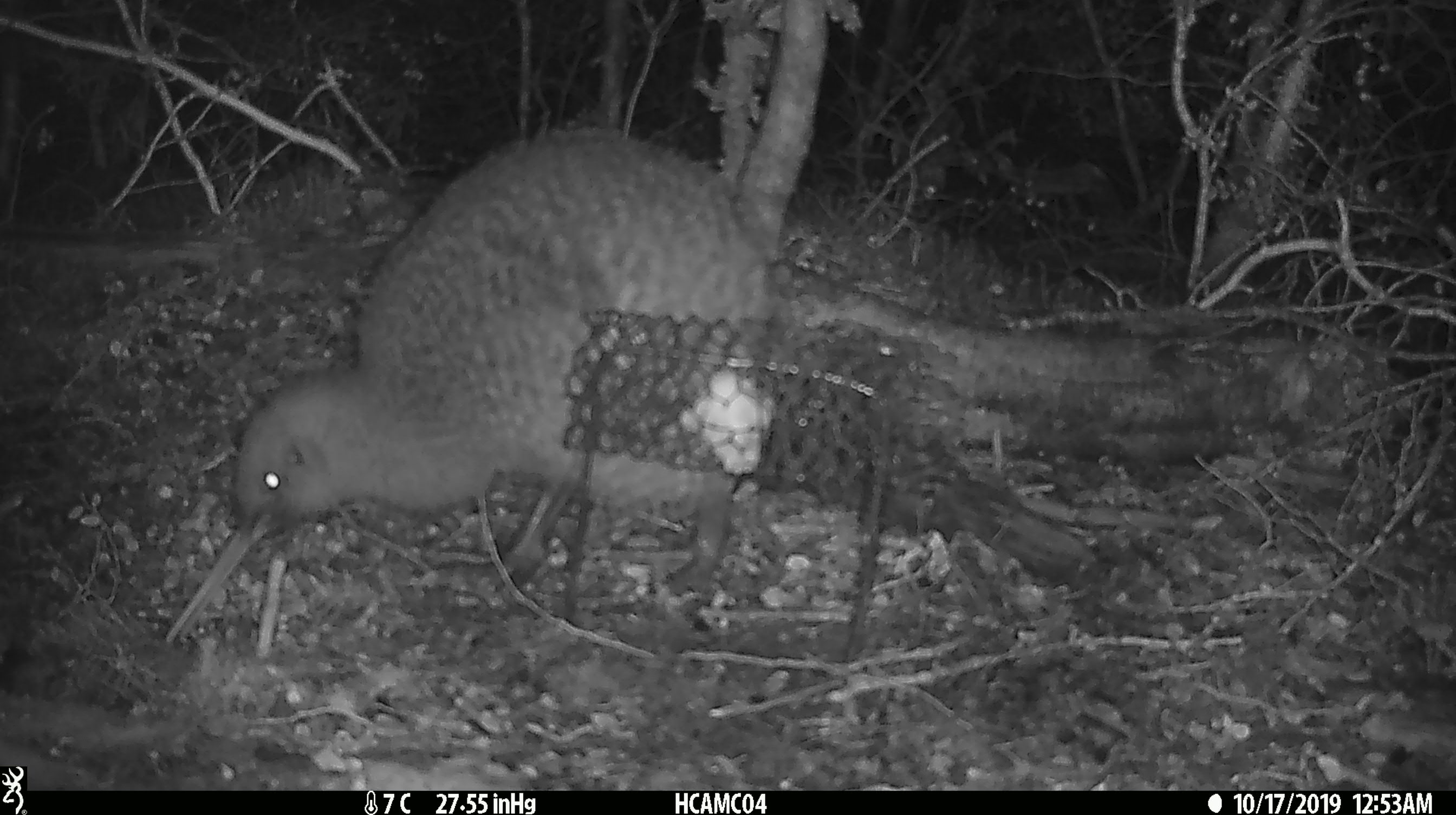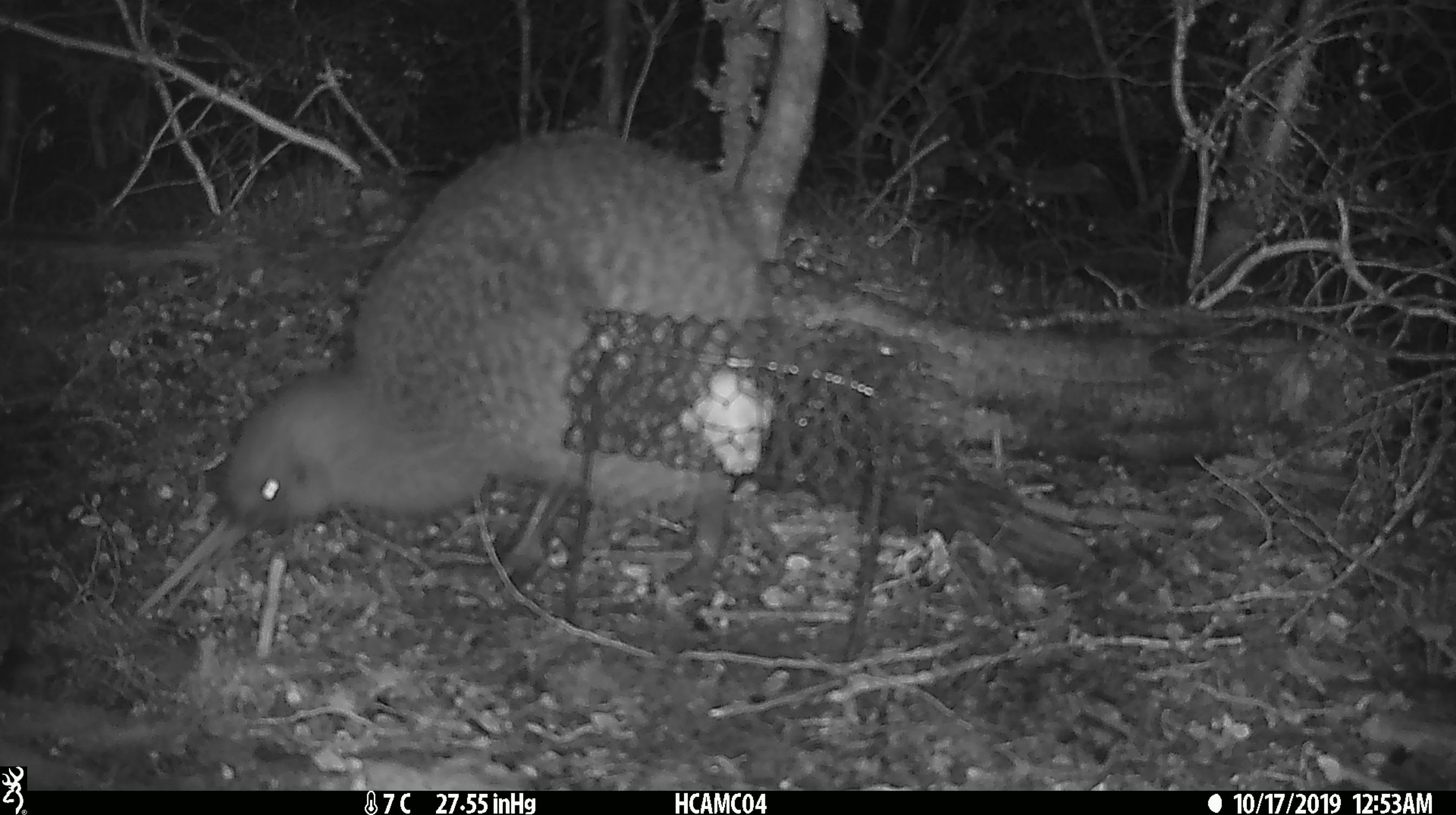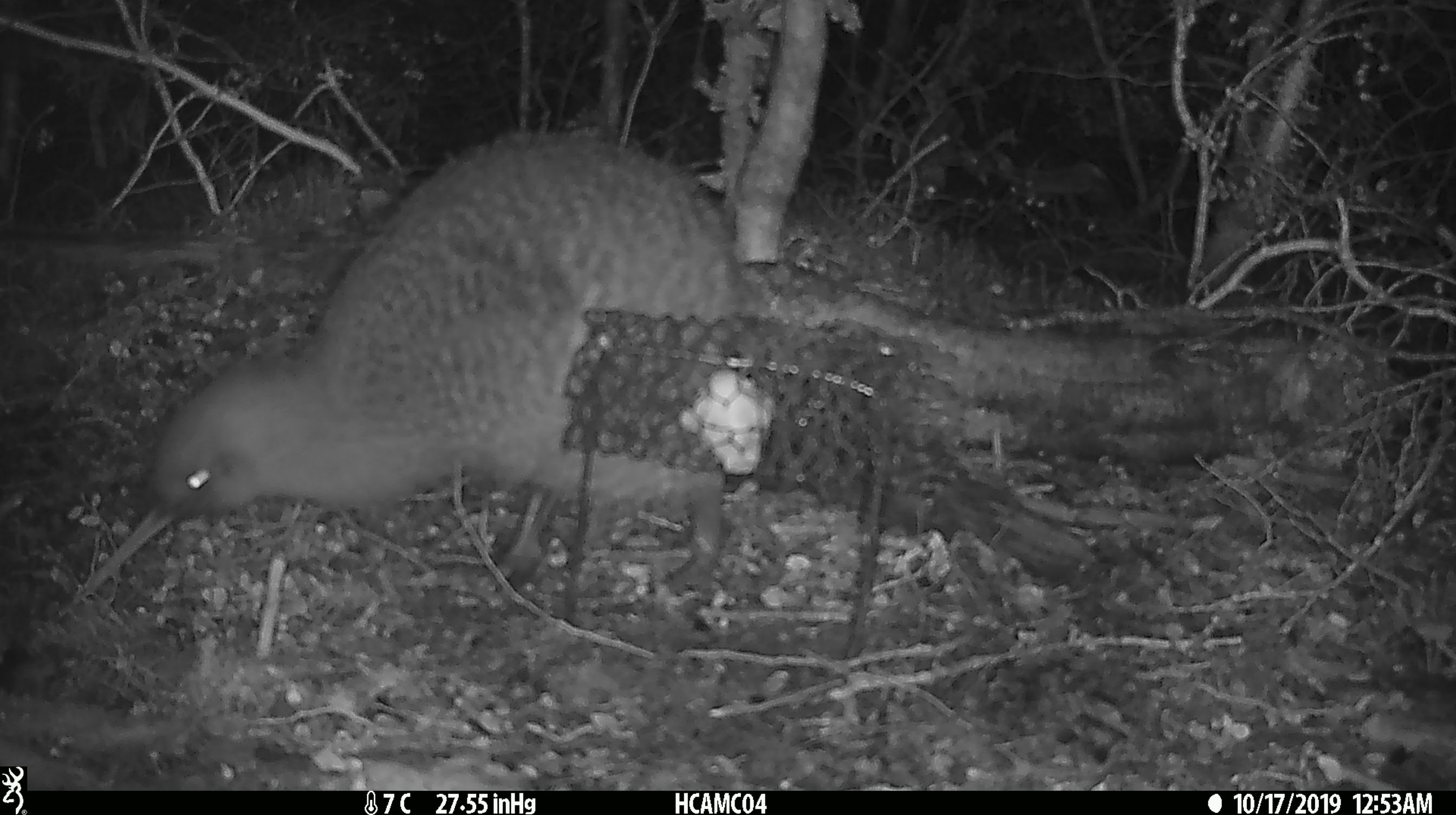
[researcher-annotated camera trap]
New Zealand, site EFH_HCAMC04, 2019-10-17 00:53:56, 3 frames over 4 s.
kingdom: Animalia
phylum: Chordata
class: Aves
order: Apterygiformes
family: Apterygidae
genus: Apteryx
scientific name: Apteryx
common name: kiwi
Kiwi (Apteryx).